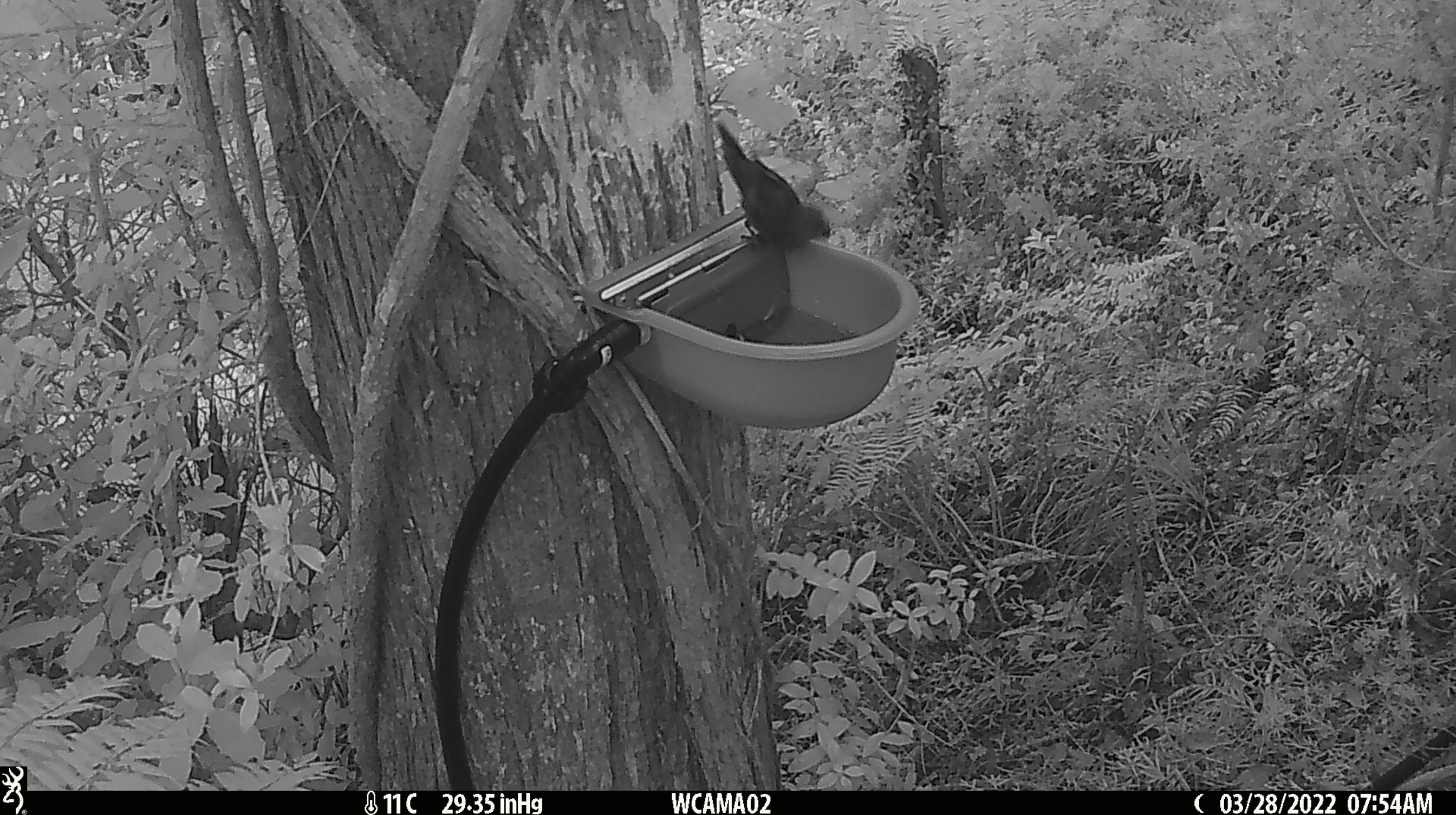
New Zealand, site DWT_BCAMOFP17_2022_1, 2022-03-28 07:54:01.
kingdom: Animalia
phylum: Chordata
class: Aves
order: Psittaciformes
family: Psittaculidae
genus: Cyanoramphus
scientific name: Cyanoramphus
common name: parakeet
Parakeet (Cyanoramphus).